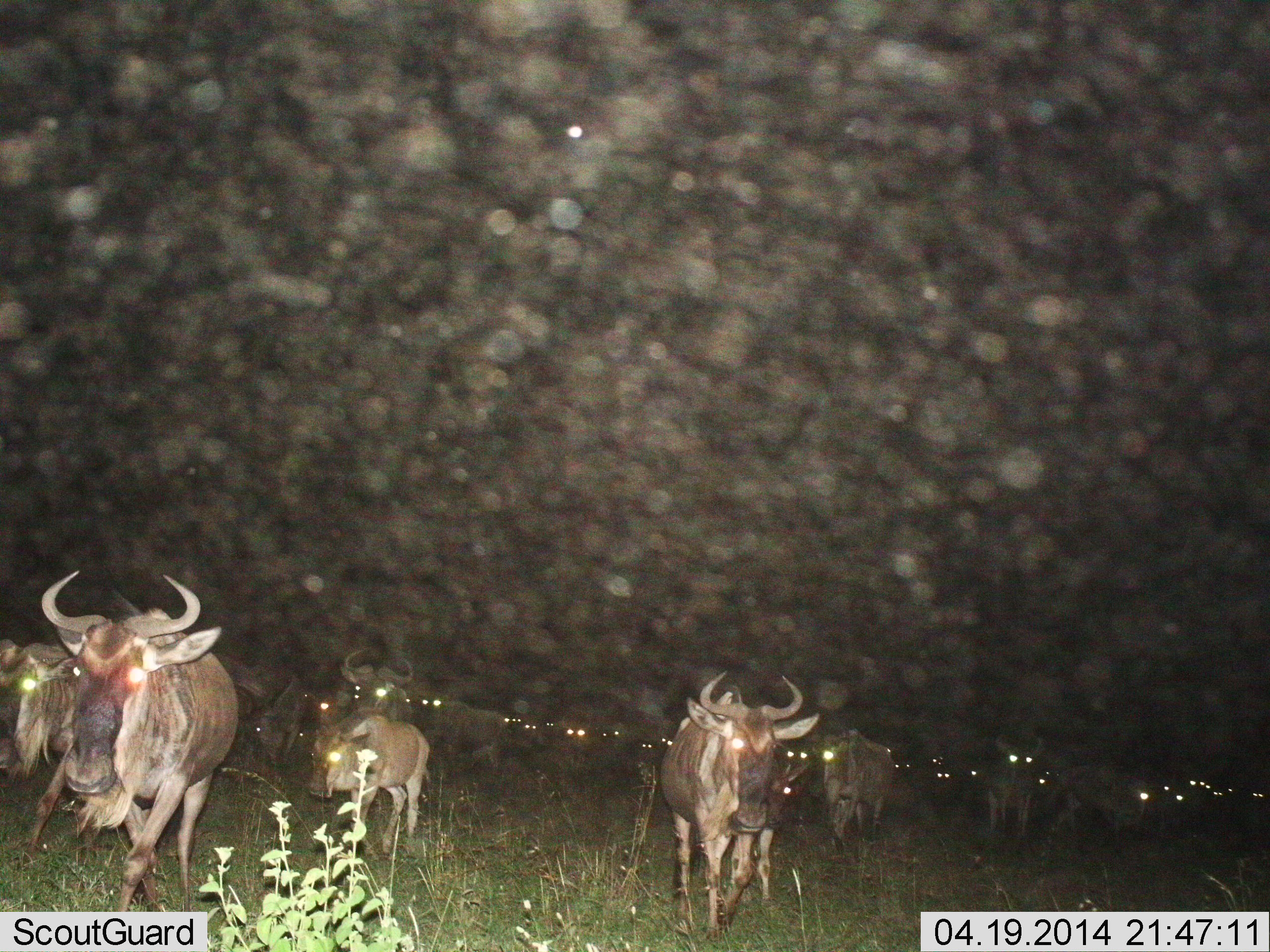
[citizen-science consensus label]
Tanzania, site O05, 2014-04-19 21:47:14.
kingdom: Animalia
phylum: Chordata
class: Mammalia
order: Artiodactyla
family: Bovidae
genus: Connochaetes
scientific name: Connochaetes taurinus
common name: blue wildebeest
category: wildebeest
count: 11-50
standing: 30%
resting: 0%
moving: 70%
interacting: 10%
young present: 10%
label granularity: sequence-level